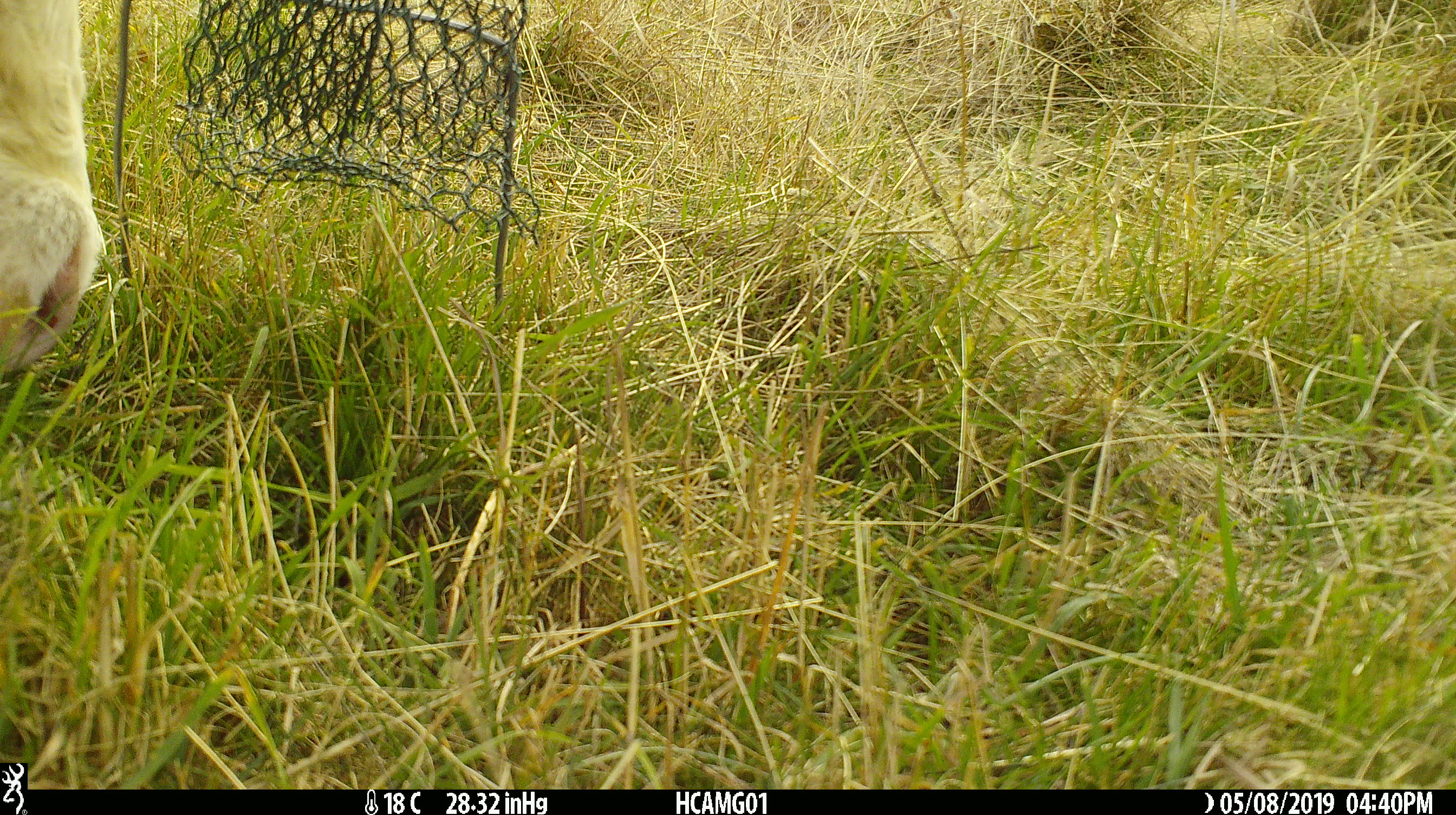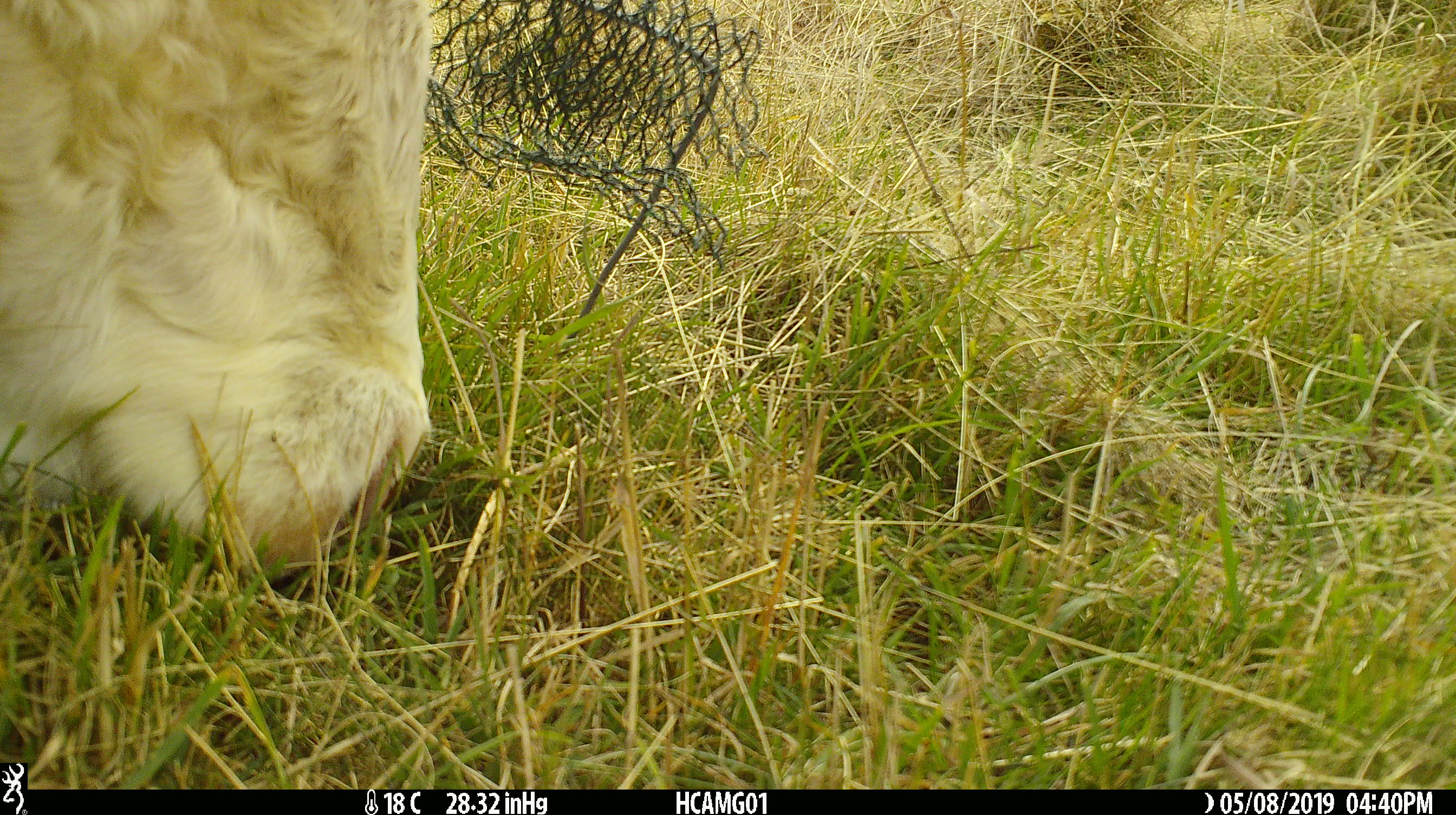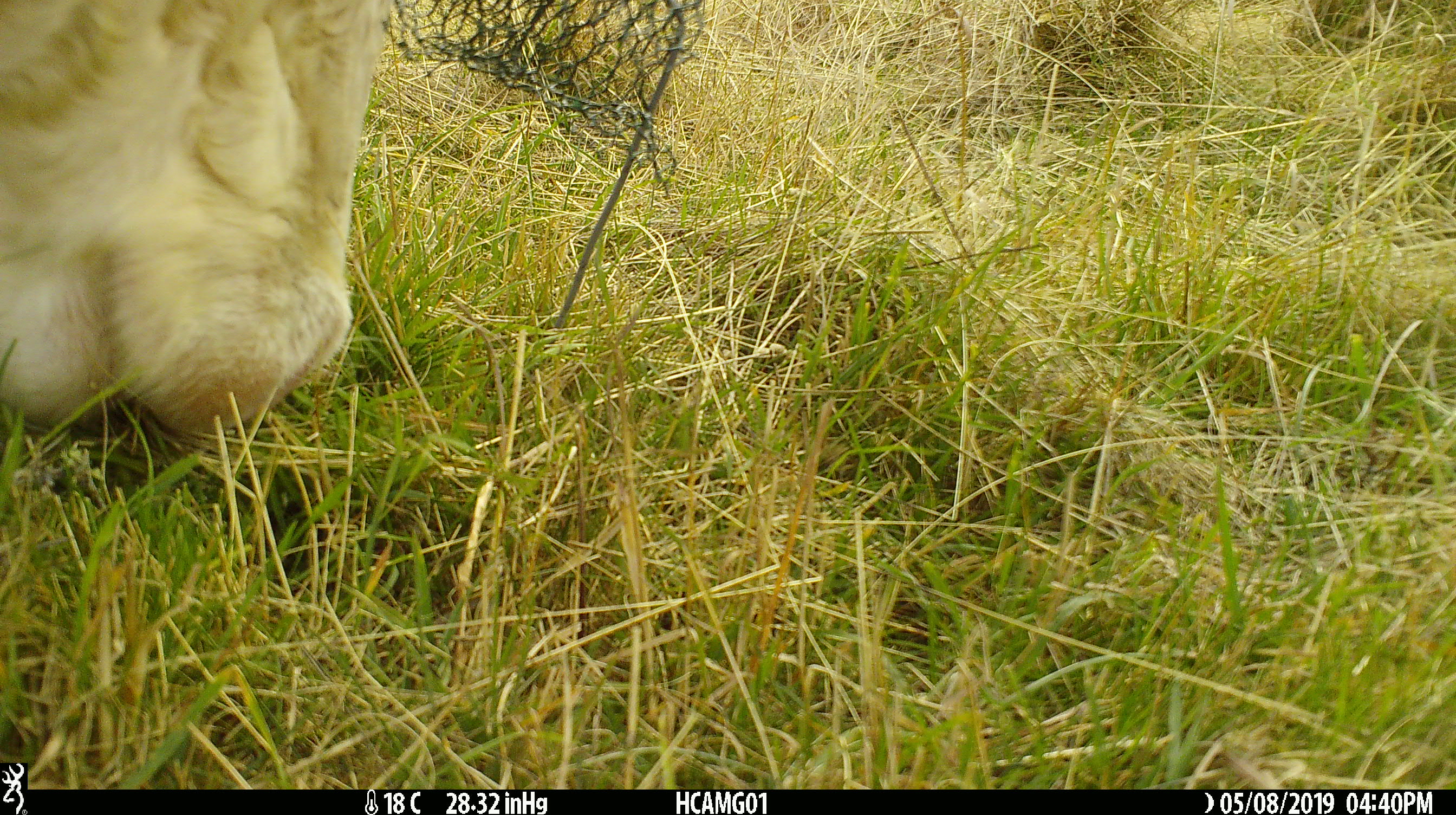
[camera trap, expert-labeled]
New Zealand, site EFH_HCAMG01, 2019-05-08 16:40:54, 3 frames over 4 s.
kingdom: Animalia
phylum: Chordata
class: Mammalia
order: Artiodactyla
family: Bovidae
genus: Bos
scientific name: Bos taurus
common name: domestic cow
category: cow